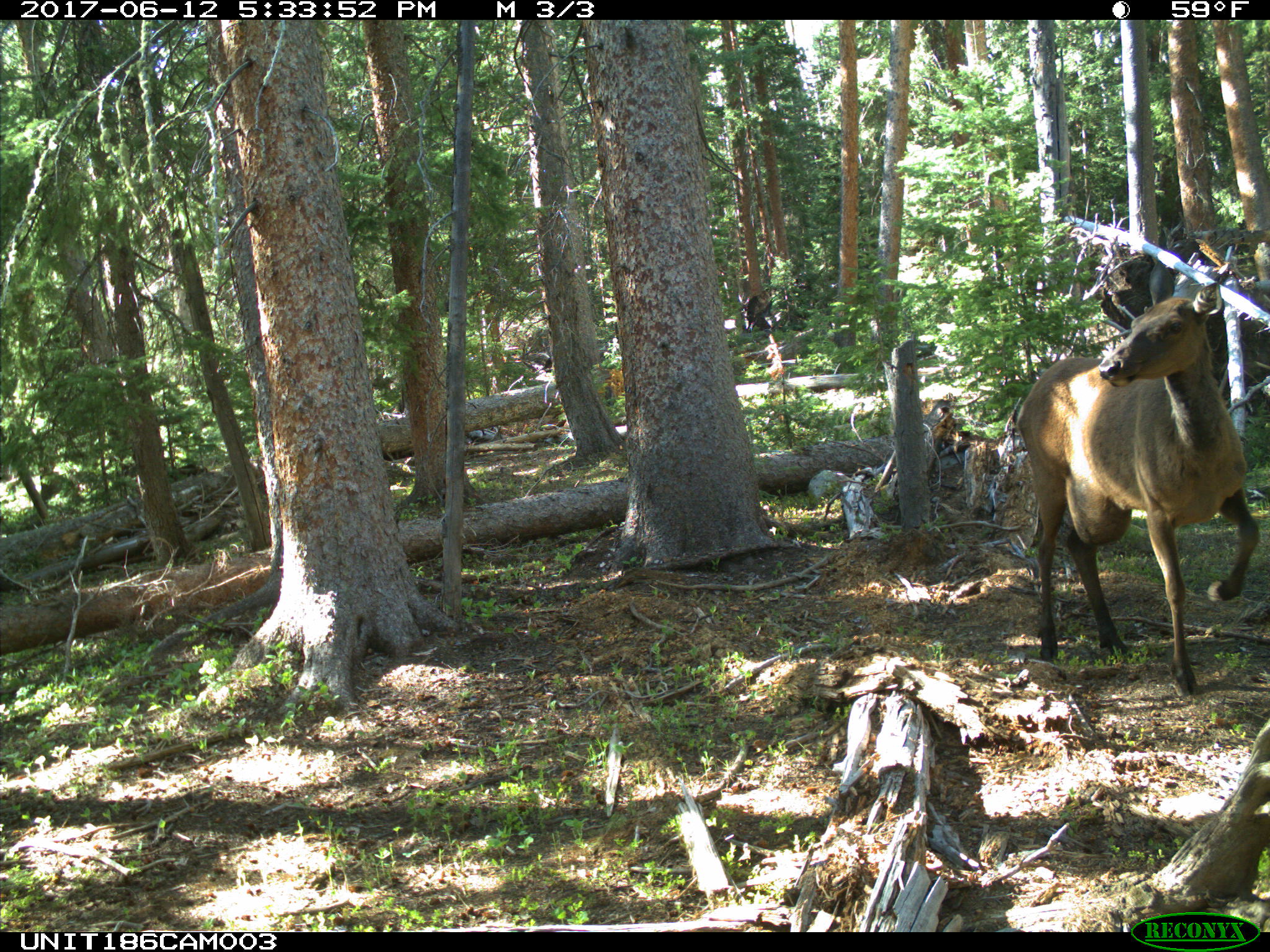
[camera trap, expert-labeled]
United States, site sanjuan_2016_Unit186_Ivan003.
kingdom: Animalia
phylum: Chordata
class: Mammalia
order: Artiodactyla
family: Cervidae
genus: Cervus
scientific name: Cervus elaphus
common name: red deer